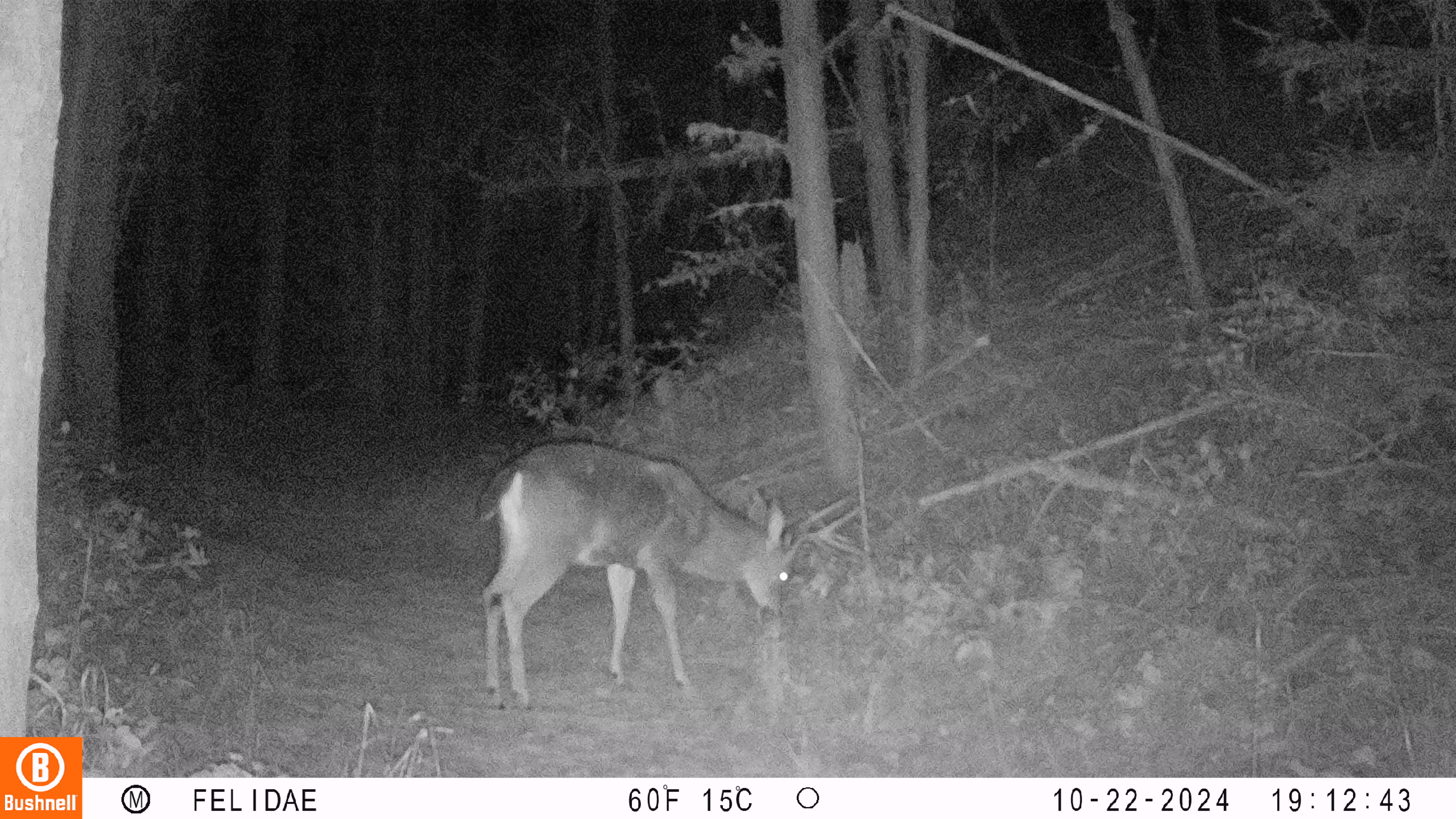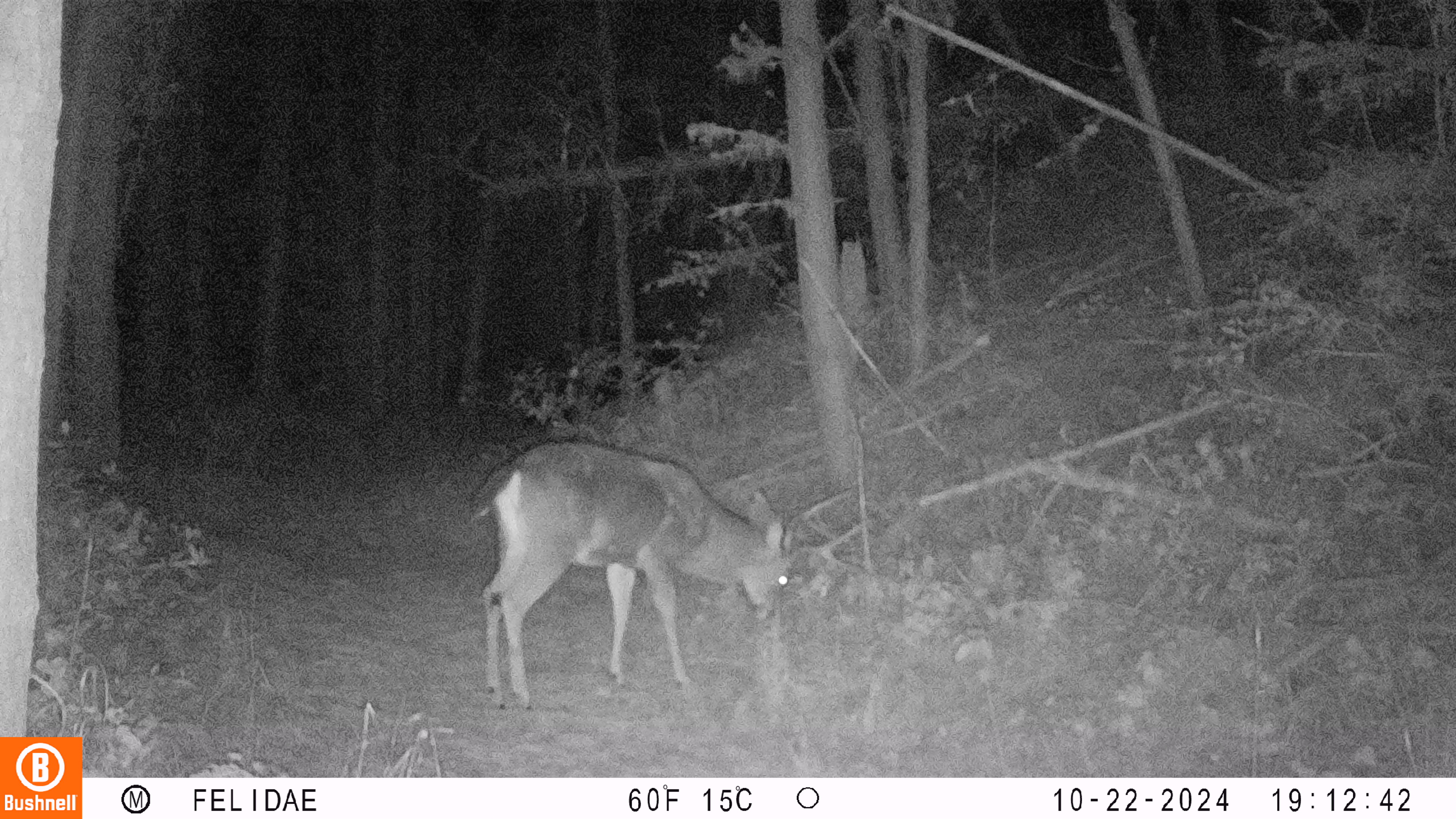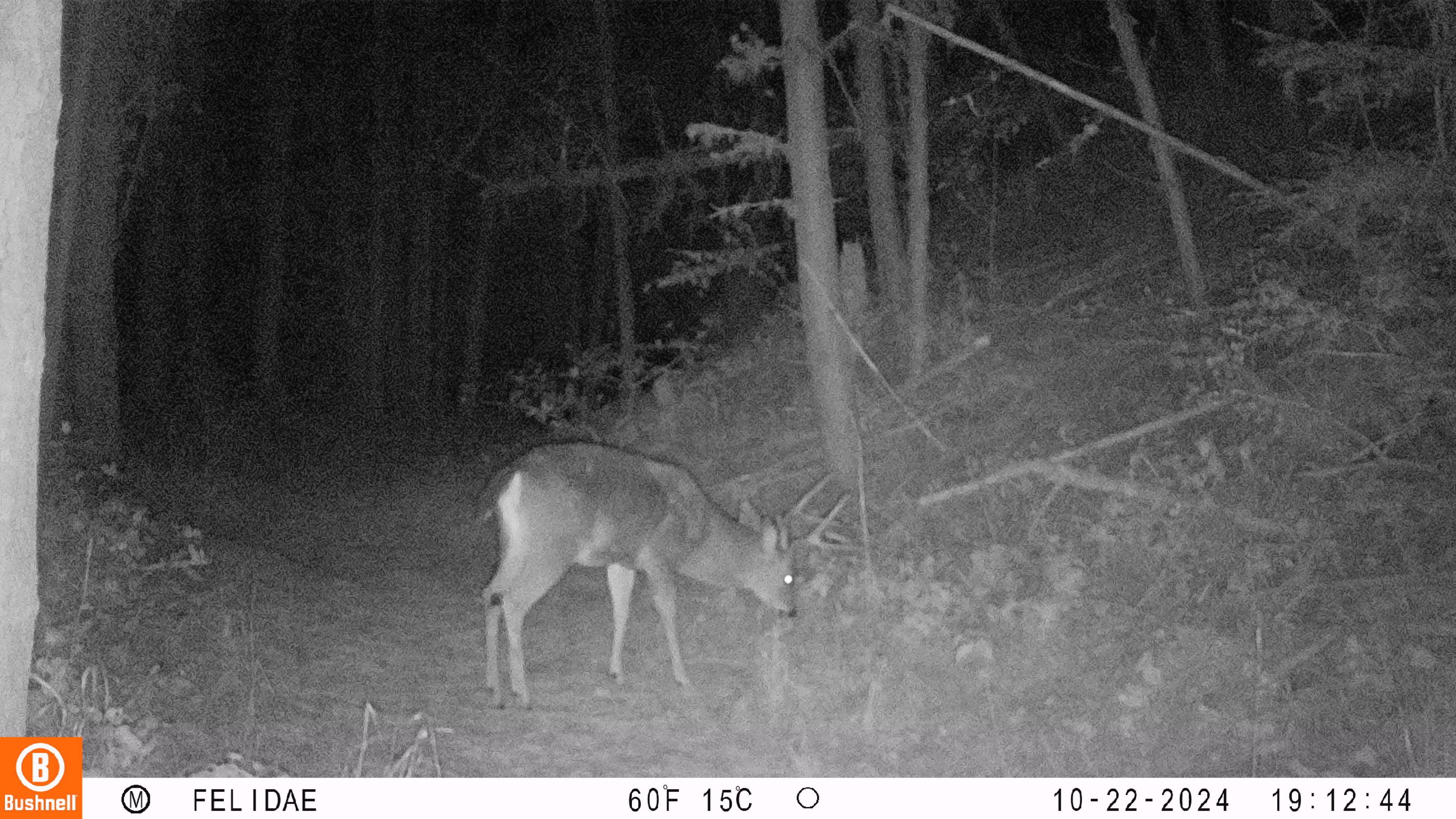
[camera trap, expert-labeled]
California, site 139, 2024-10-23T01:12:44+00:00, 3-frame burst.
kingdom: Animalia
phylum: Chordata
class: Mammalia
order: Artiodactyla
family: Cervidae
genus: Odocoileus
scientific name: Odocoileus hemionus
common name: mule deer